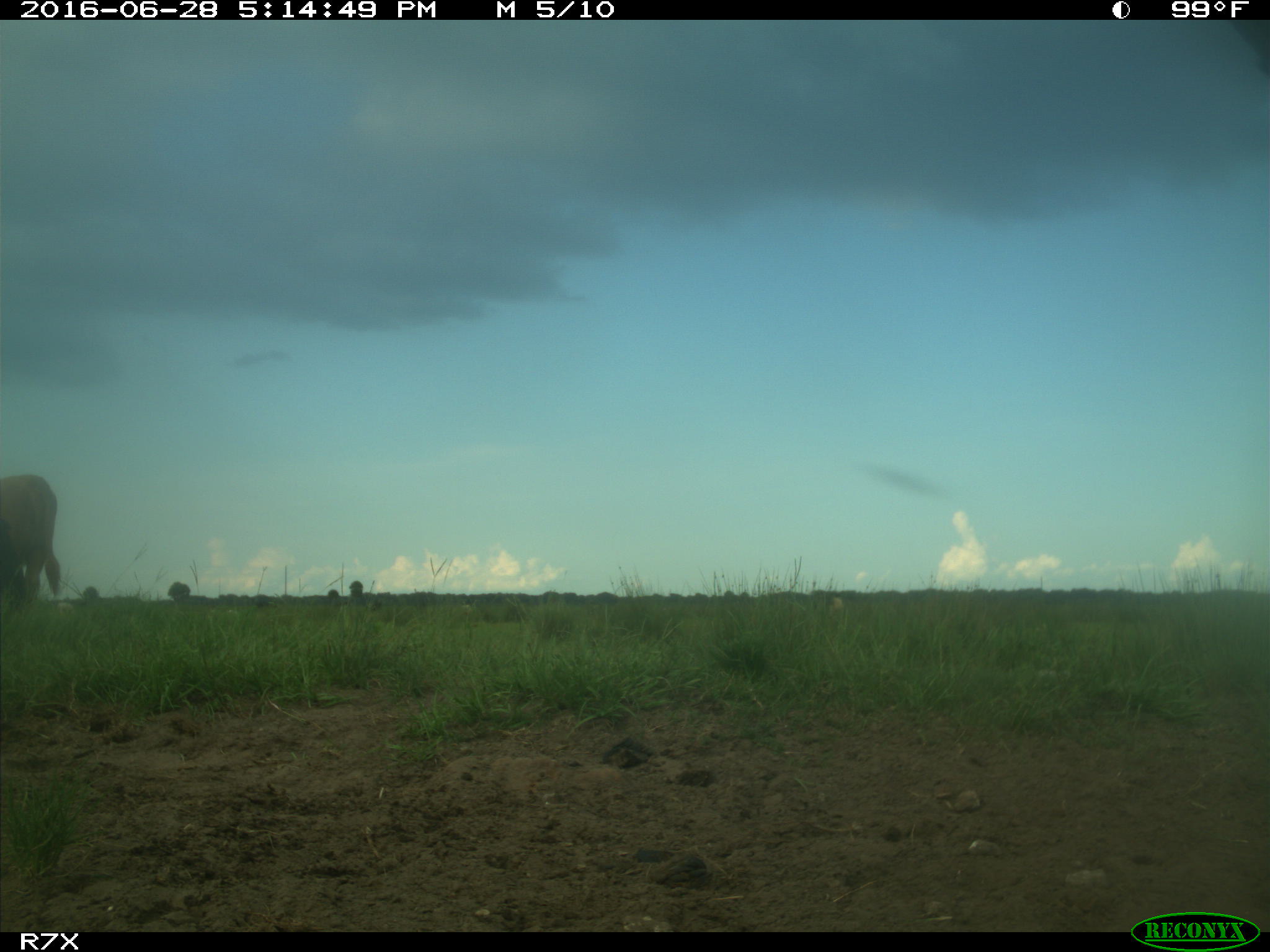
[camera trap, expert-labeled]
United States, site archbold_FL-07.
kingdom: Animalia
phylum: Chordata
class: Mammalia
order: Artiodactyla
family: Bovidae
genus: Bos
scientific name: Bos taurus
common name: domestic cow